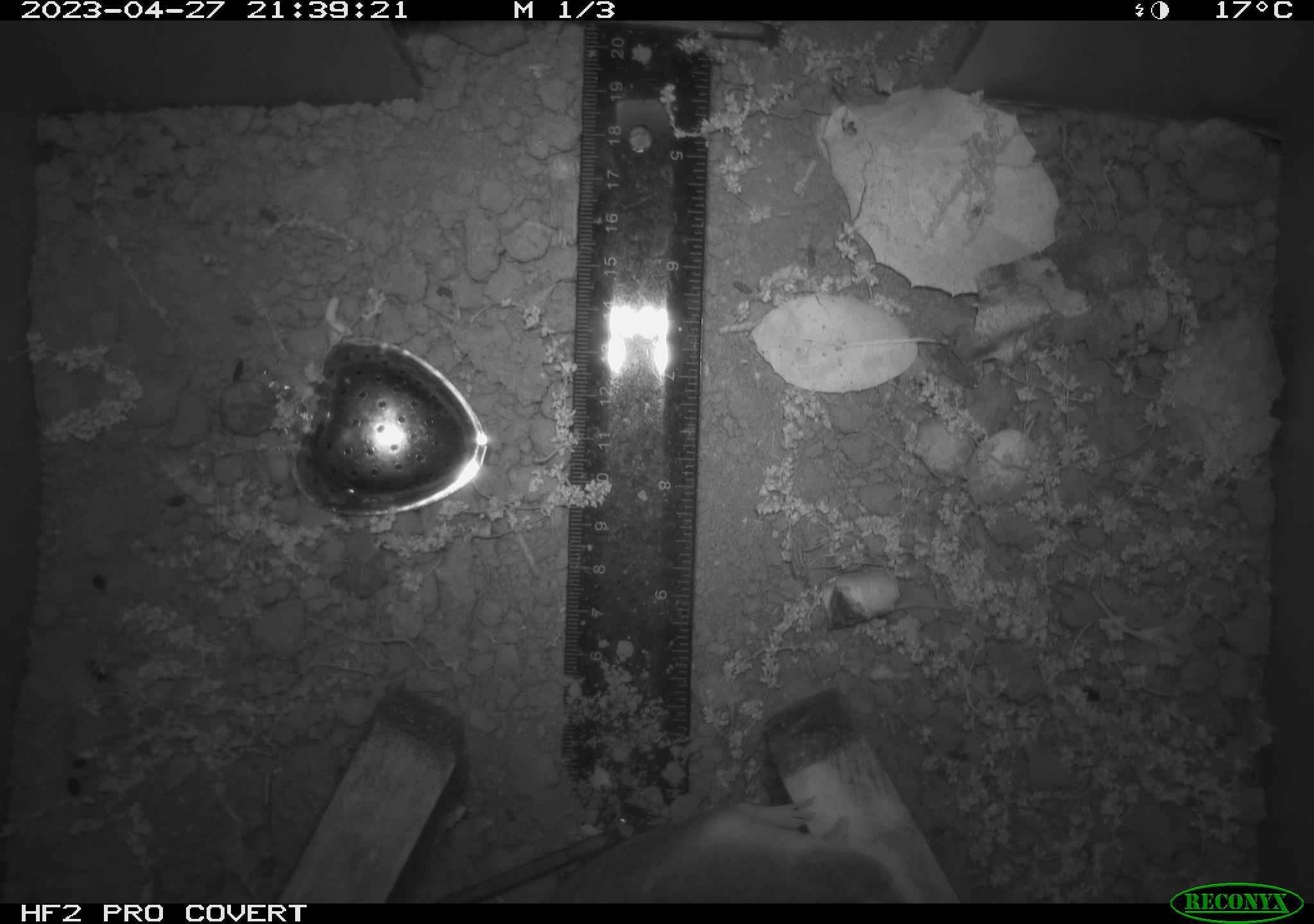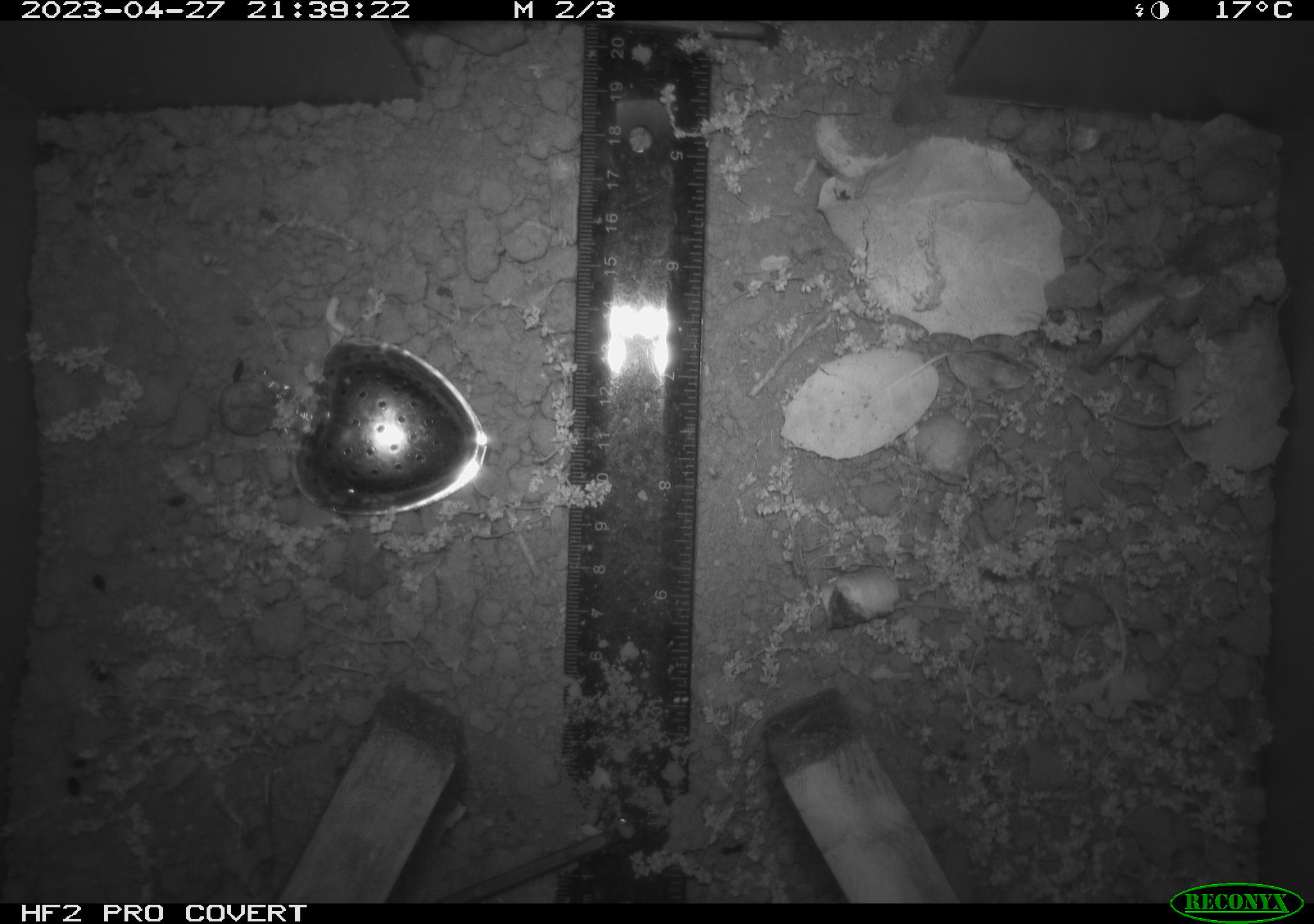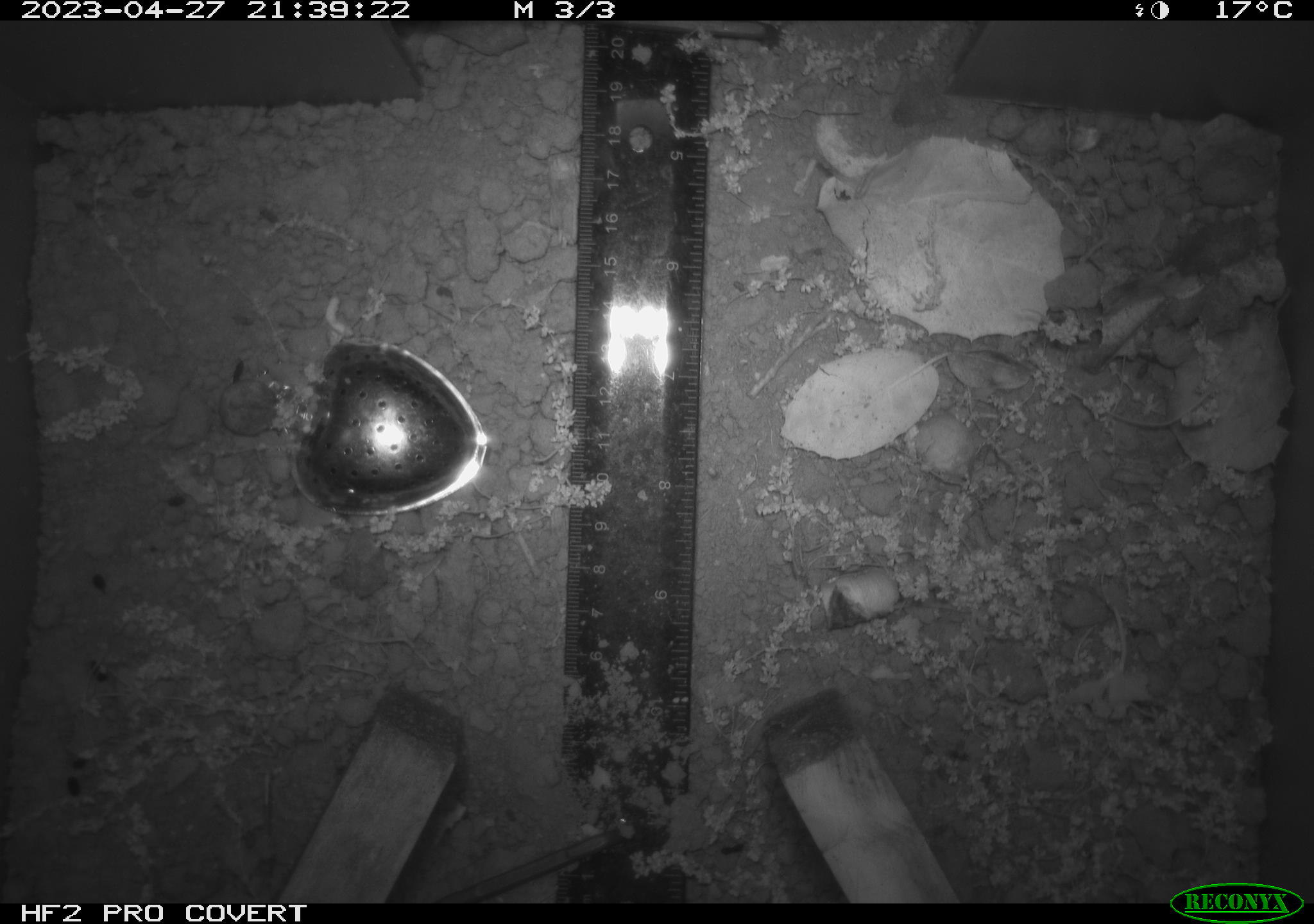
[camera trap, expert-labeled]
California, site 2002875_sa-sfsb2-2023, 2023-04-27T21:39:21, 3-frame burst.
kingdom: Animalia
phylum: Chordata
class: Mammalia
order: Rodentia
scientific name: Rodentia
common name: mouse species